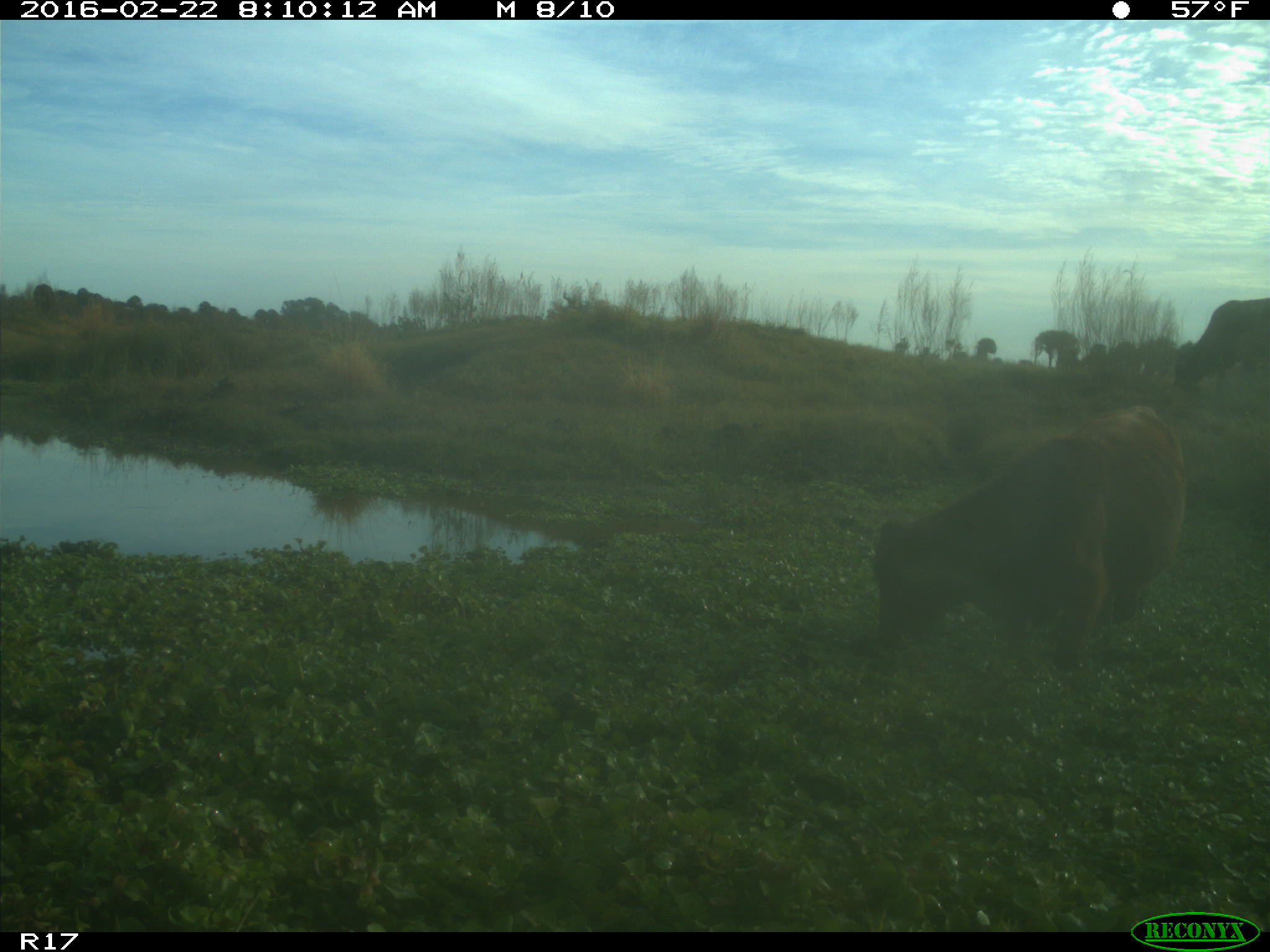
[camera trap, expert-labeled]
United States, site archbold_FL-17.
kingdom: Animalia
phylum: Chordata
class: Mammalia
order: Artiodactyla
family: Bovidae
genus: Bos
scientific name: Bos taurus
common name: domestic cow